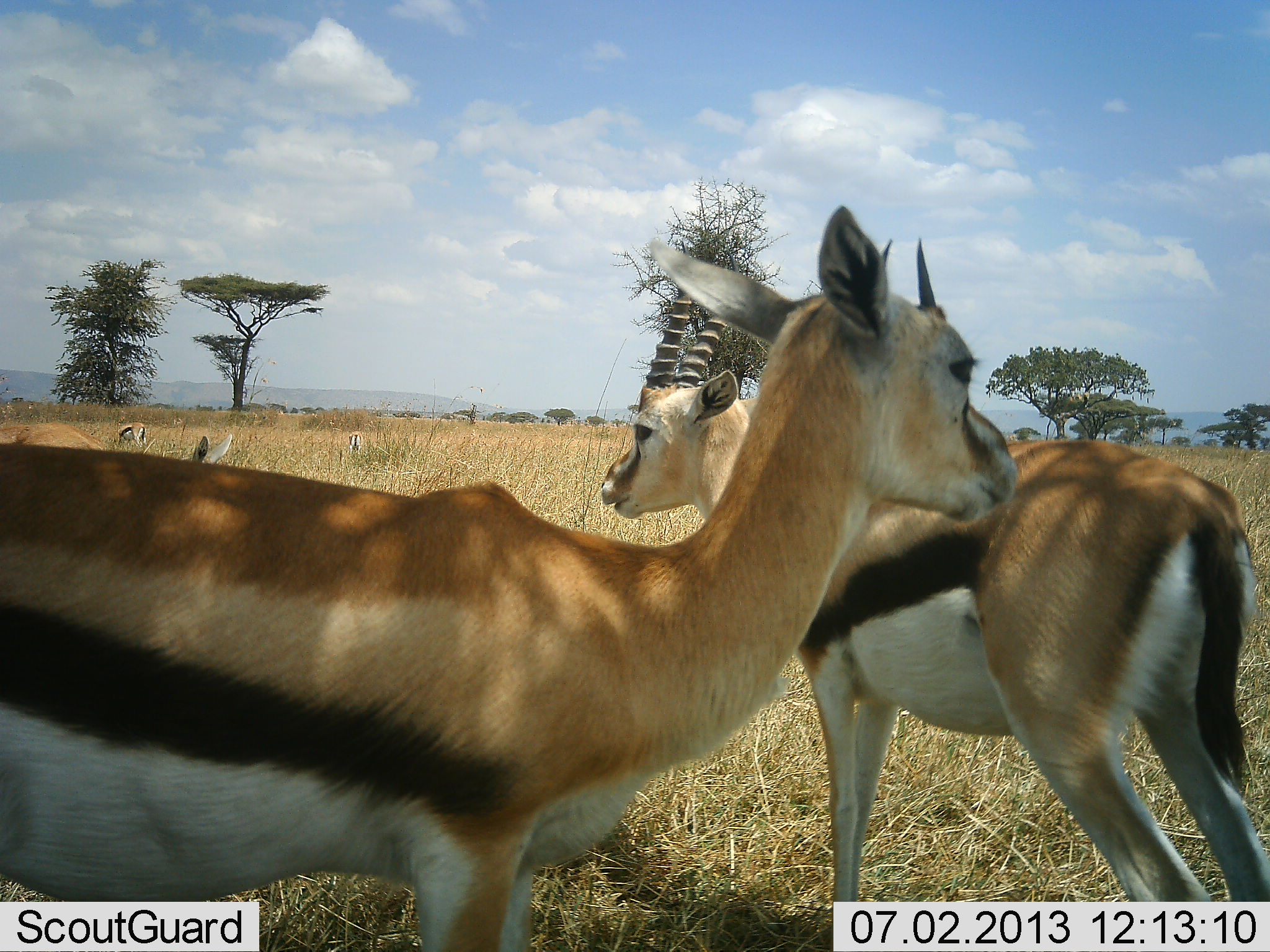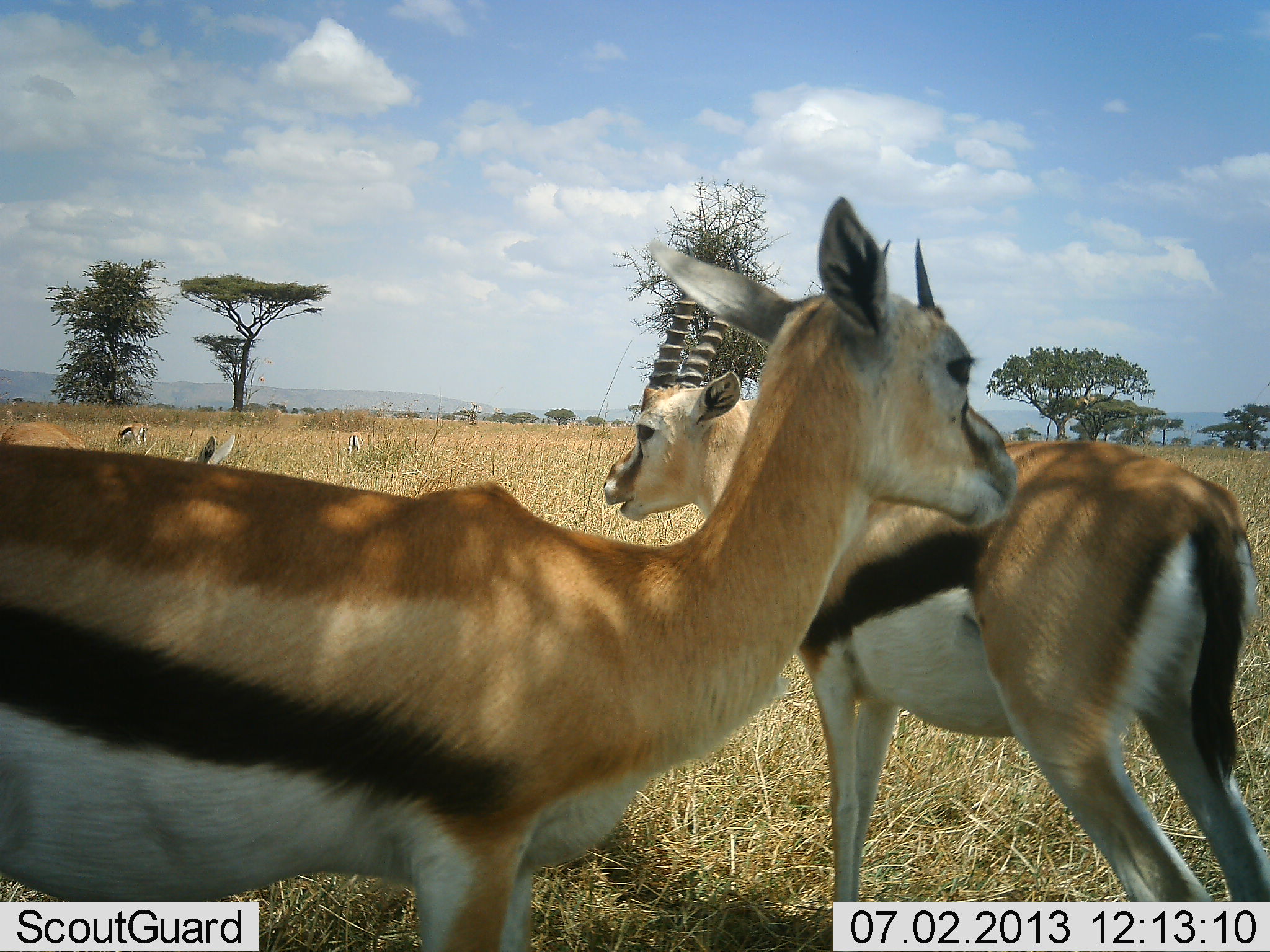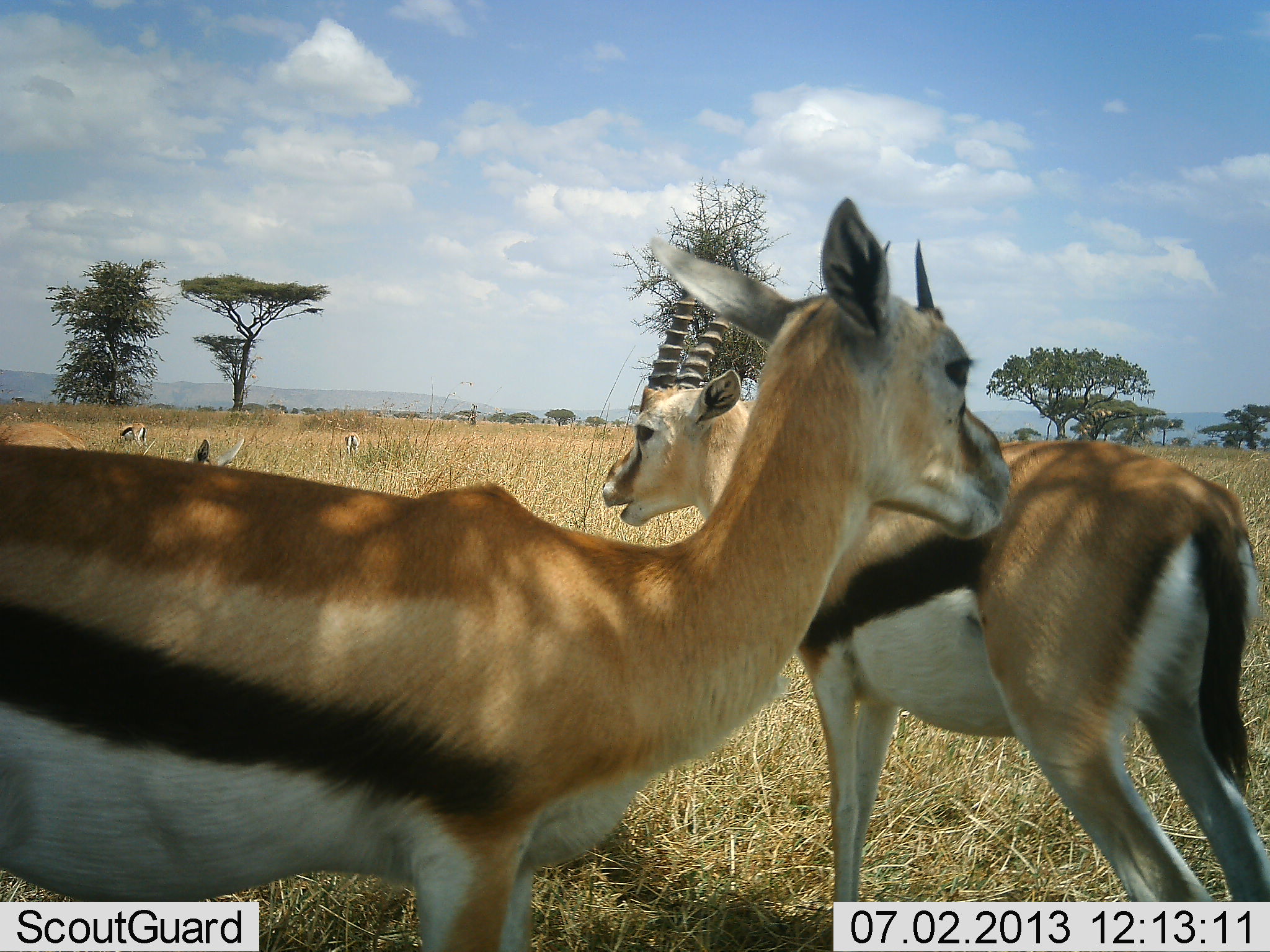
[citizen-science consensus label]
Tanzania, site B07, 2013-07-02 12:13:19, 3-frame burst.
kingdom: Animalia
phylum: Chordata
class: Mammalia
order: Artiodactyla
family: Bovidae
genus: Eudorcas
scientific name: Eudorcas thomsonii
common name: thomson's gazelle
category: gazellethomsons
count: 5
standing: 83%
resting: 10%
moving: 13%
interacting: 13%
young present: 3%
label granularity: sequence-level